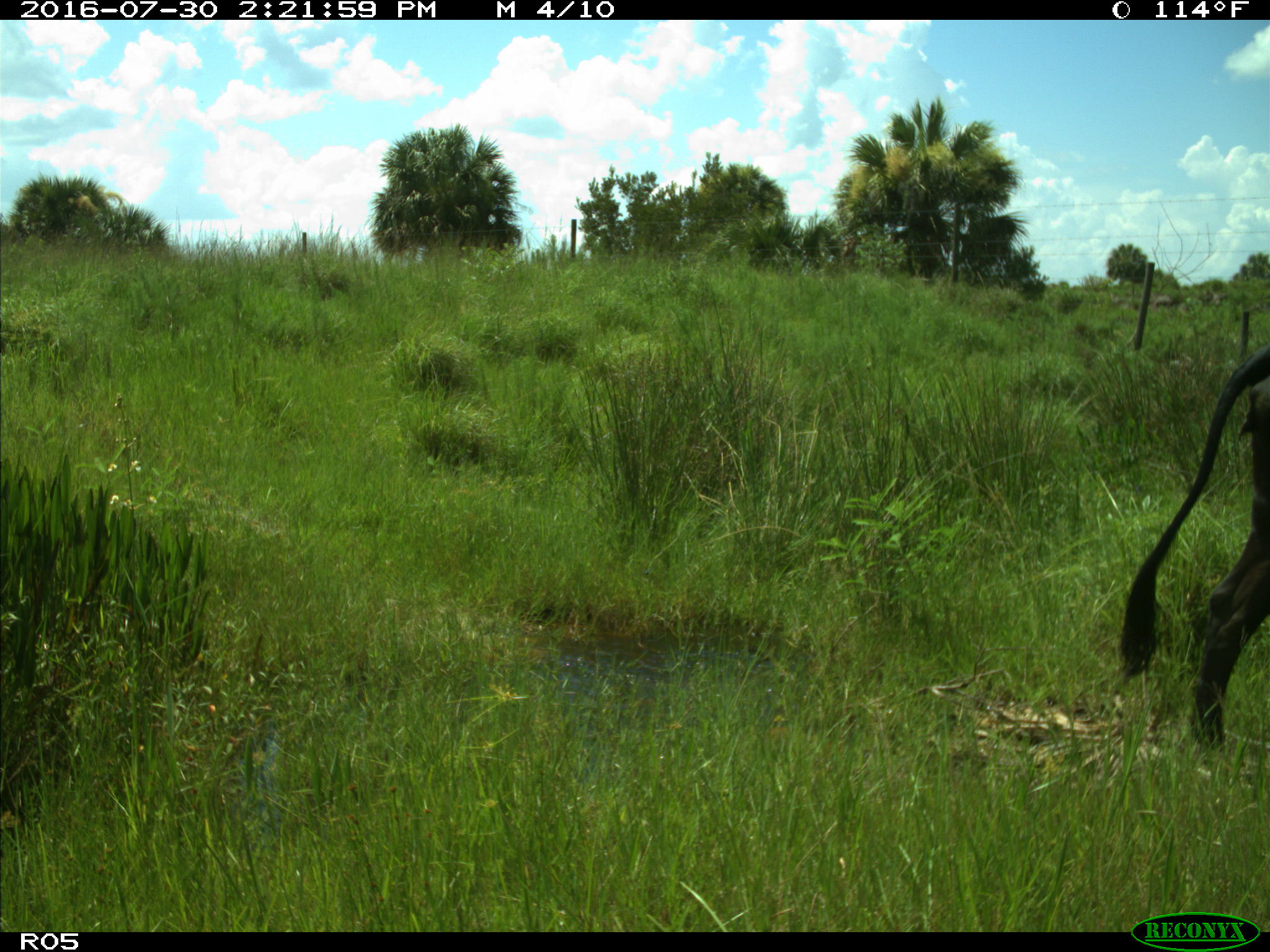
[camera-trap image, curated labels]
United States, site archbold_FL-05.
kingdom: Animalia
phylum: Chordata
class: Mammalia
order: Artiodactyla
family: Bovidae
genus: Bos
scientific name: Bos taurus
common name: domestic cow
Bos taurus (domestic cow).